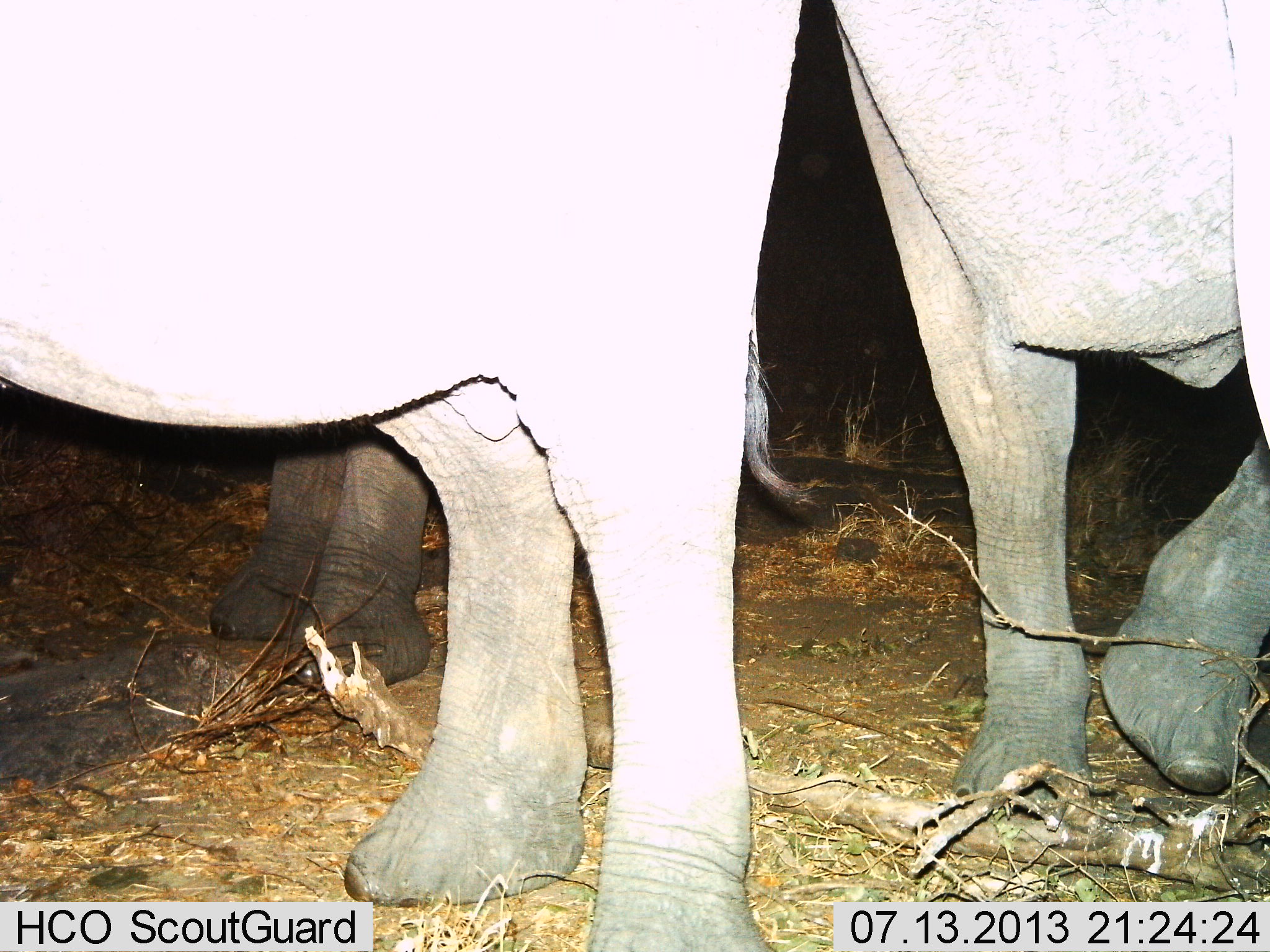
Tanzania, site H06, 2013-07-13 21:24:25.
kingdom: Animalia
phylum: Chordata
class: Mammalia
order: Proboscidea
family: Elephantidae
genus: Loxodonta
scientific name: Loxodonta africana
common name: african bush elephant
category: elephant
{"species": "elephant (african bush elephant) (Loxodonta africana)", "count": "3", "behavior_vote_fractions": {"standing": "90%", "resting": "0%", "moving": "20%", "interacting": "0%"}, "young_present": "0%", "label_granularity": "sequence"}